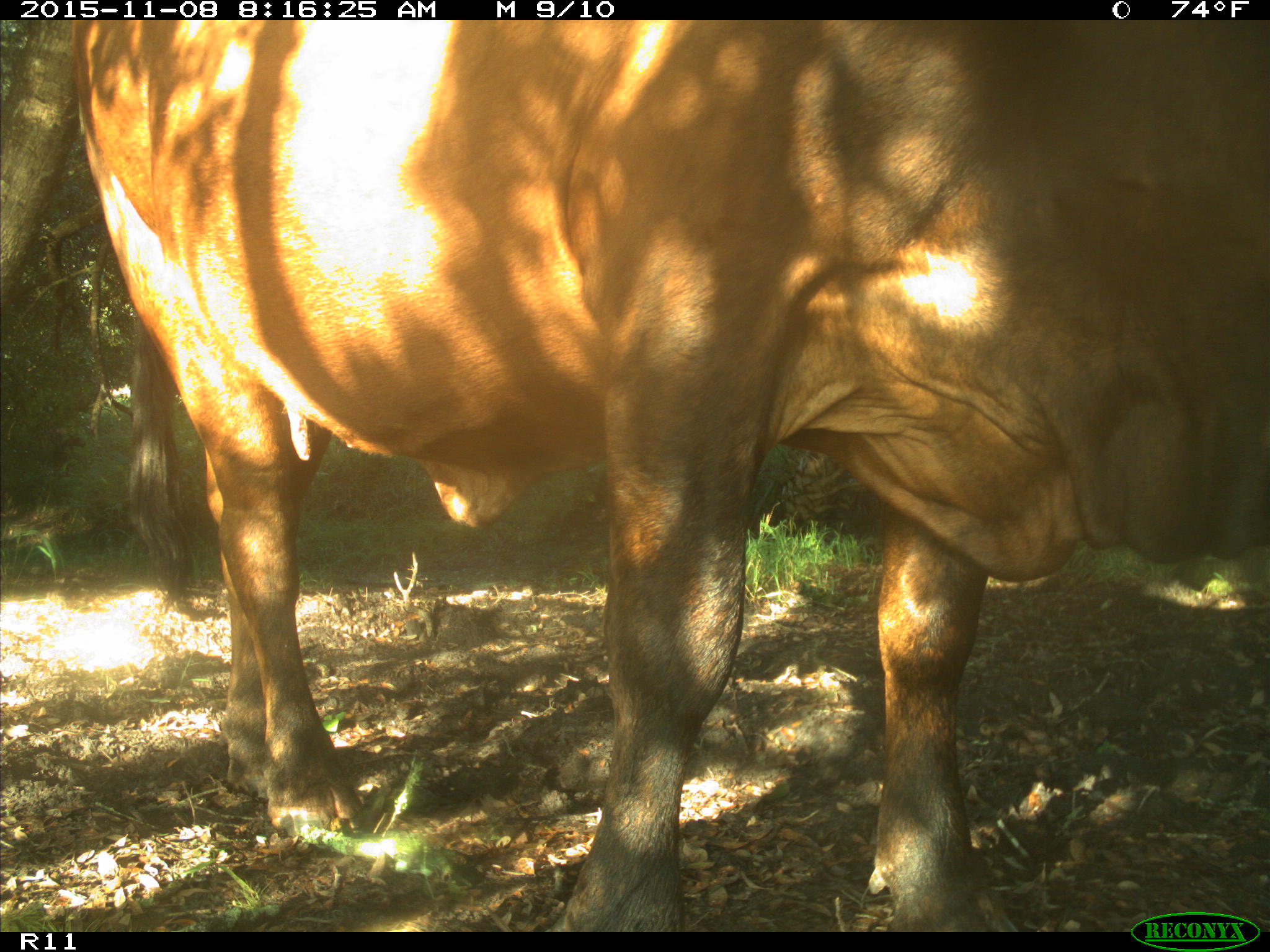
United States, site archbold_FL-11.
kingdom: Animalia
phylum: Chordata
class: Mammalia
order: Artiodactyla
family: Bovidae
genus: Bos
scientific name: Bos taurus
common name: domestic cow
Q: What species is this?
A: Bos taurus (domestic cow).